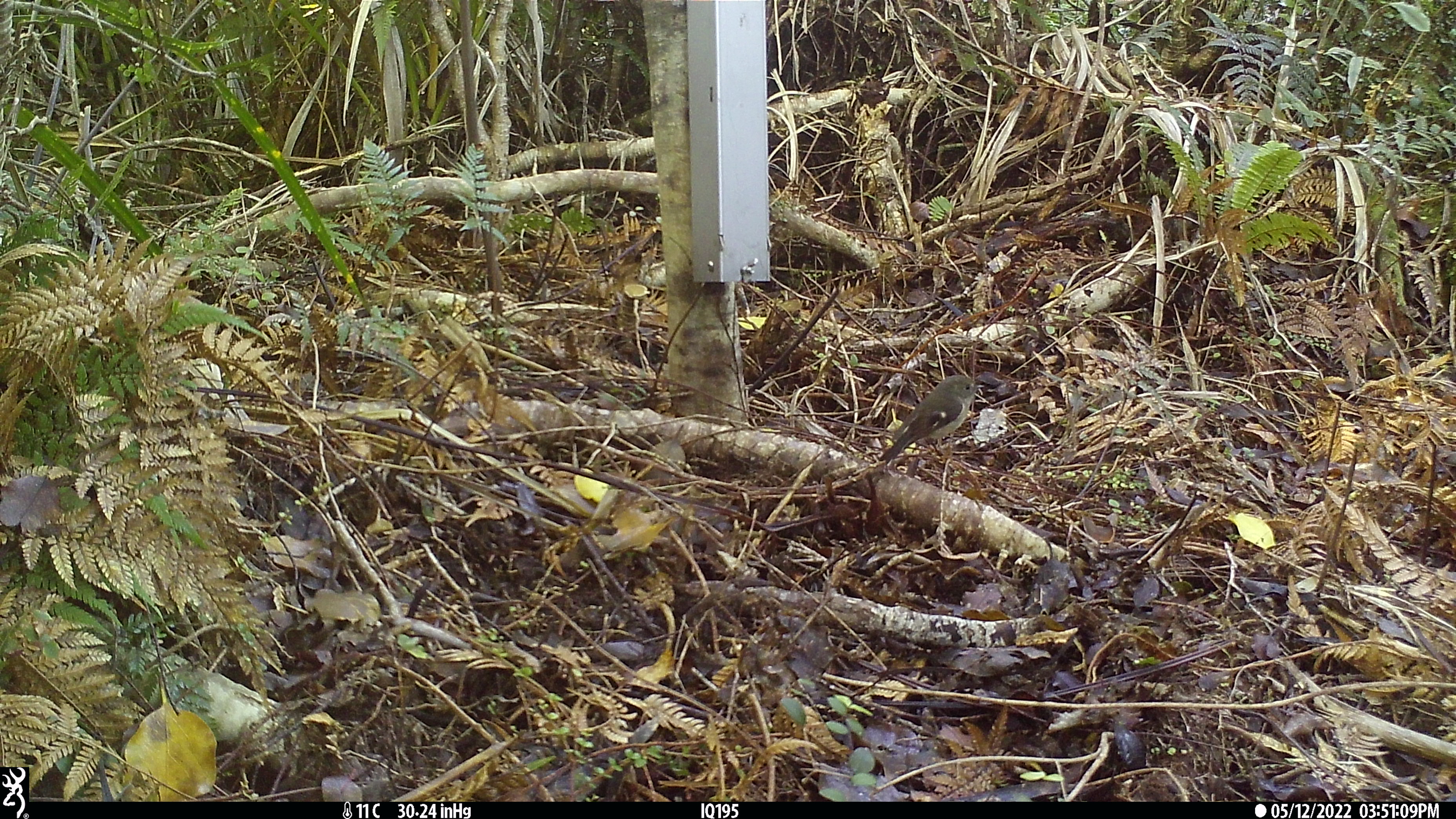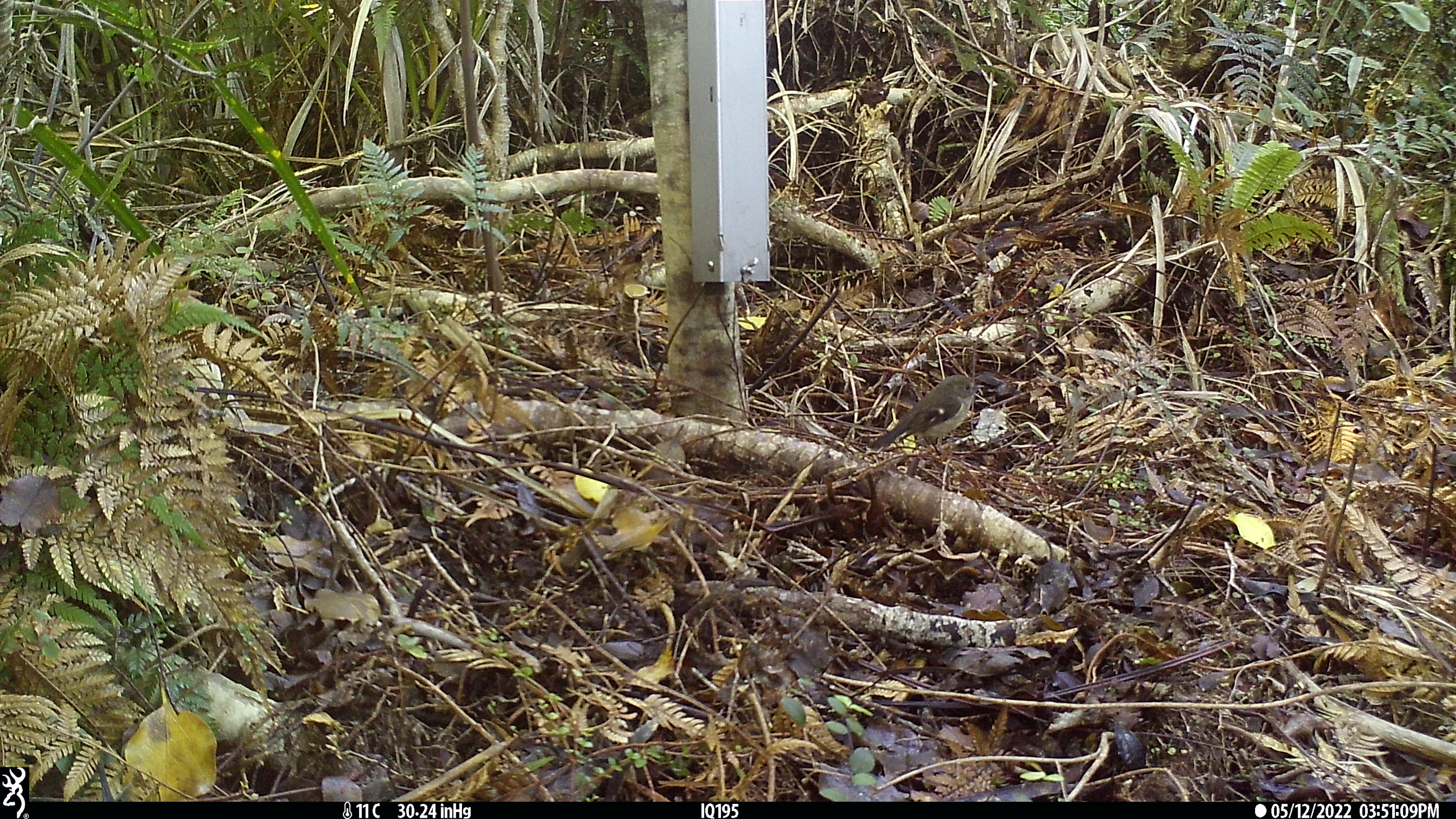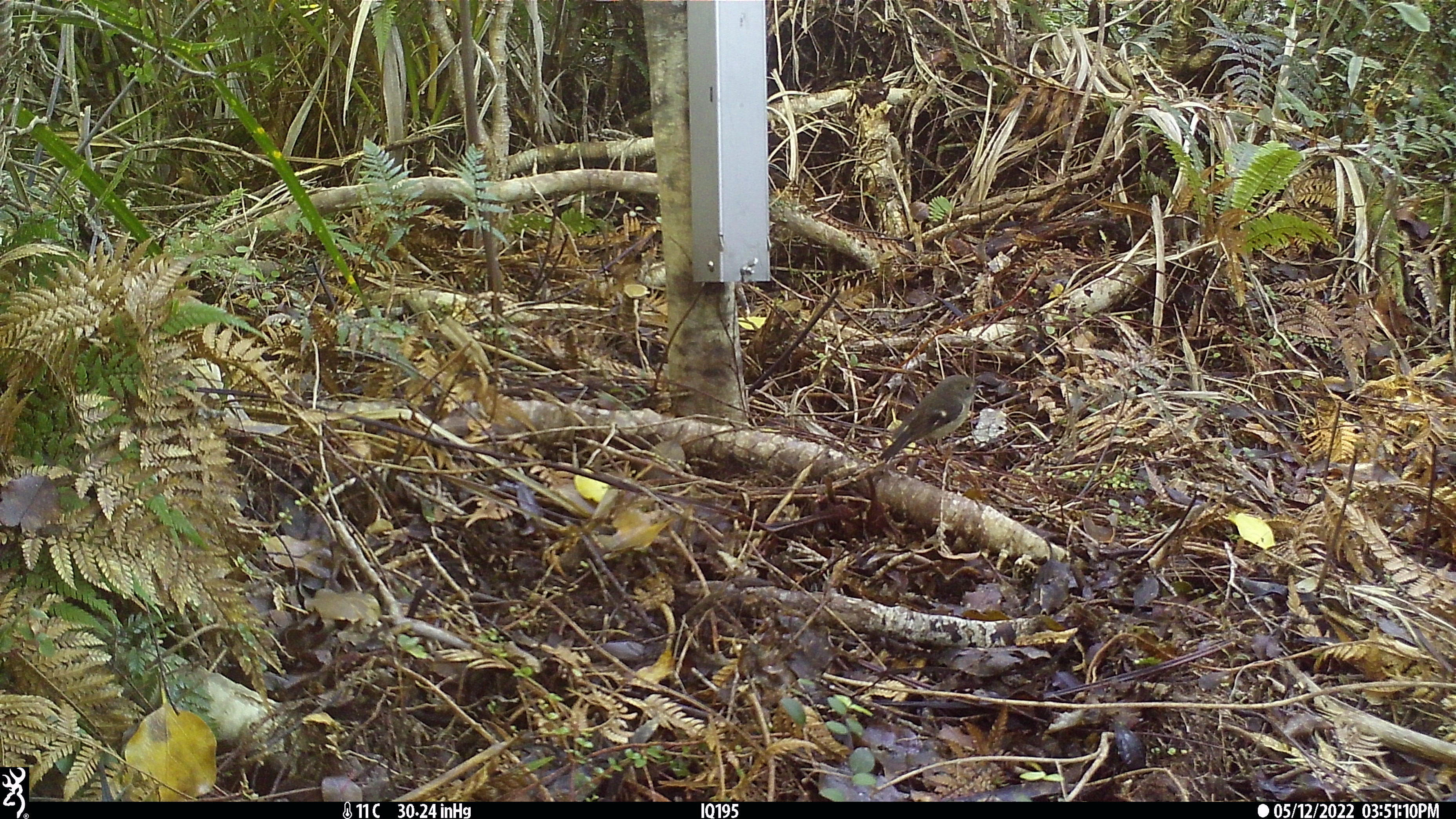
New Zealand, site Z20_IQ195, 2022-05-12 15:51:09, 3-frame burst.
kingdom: Animalia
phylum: Chordata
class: Aves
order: Passeriformes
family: Petroicidae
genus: Petroica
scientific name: Petroica macrocephala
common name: tomtit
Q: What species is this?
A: Tomtit (Petroica macrocephala).